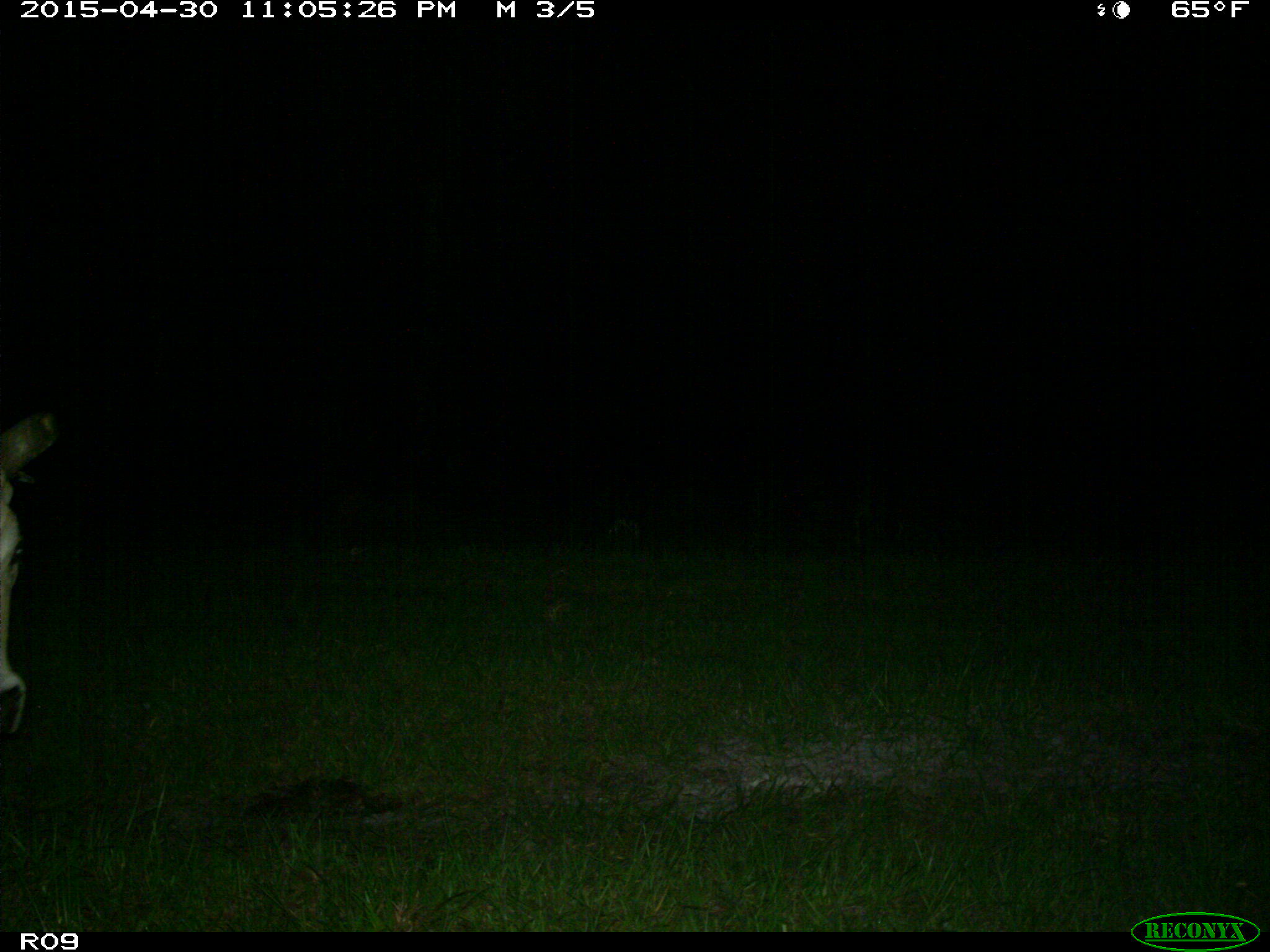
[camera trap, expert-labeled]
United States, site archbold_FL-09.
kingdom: Animalia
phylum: Chordata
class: Mammalia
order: Artiodactyla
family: Bovidae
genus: Bos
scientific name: Bos taurus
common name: domestic cow